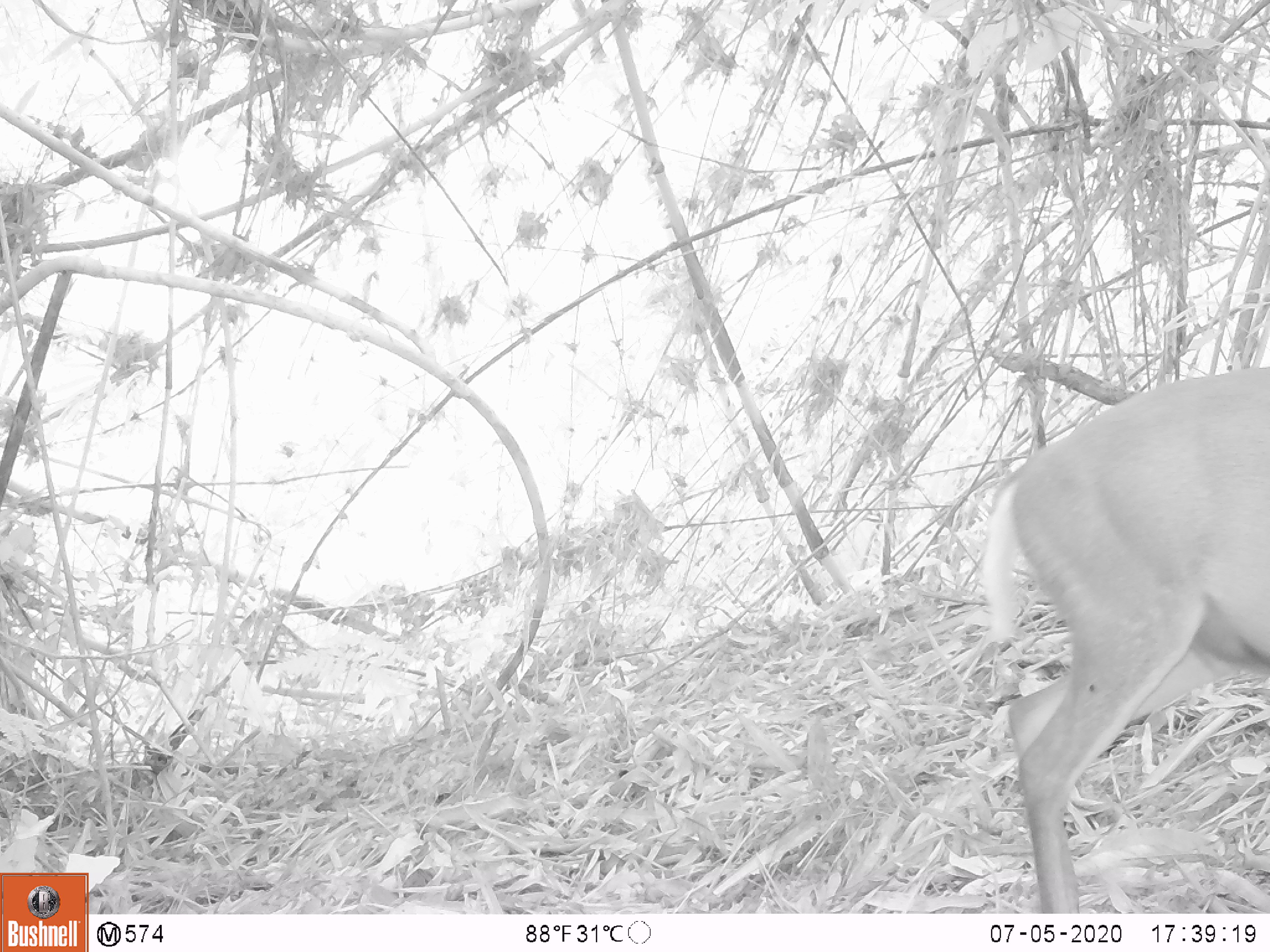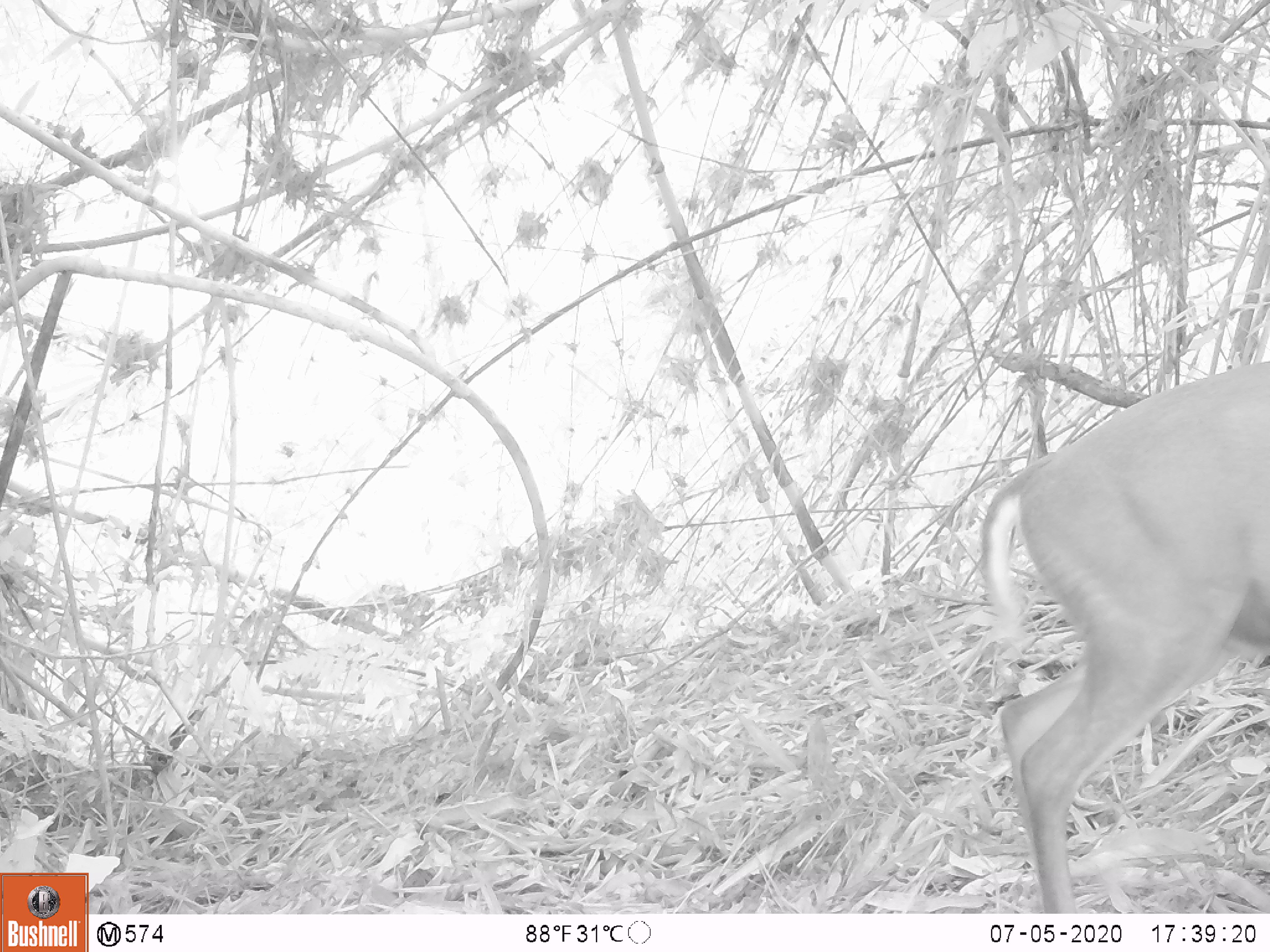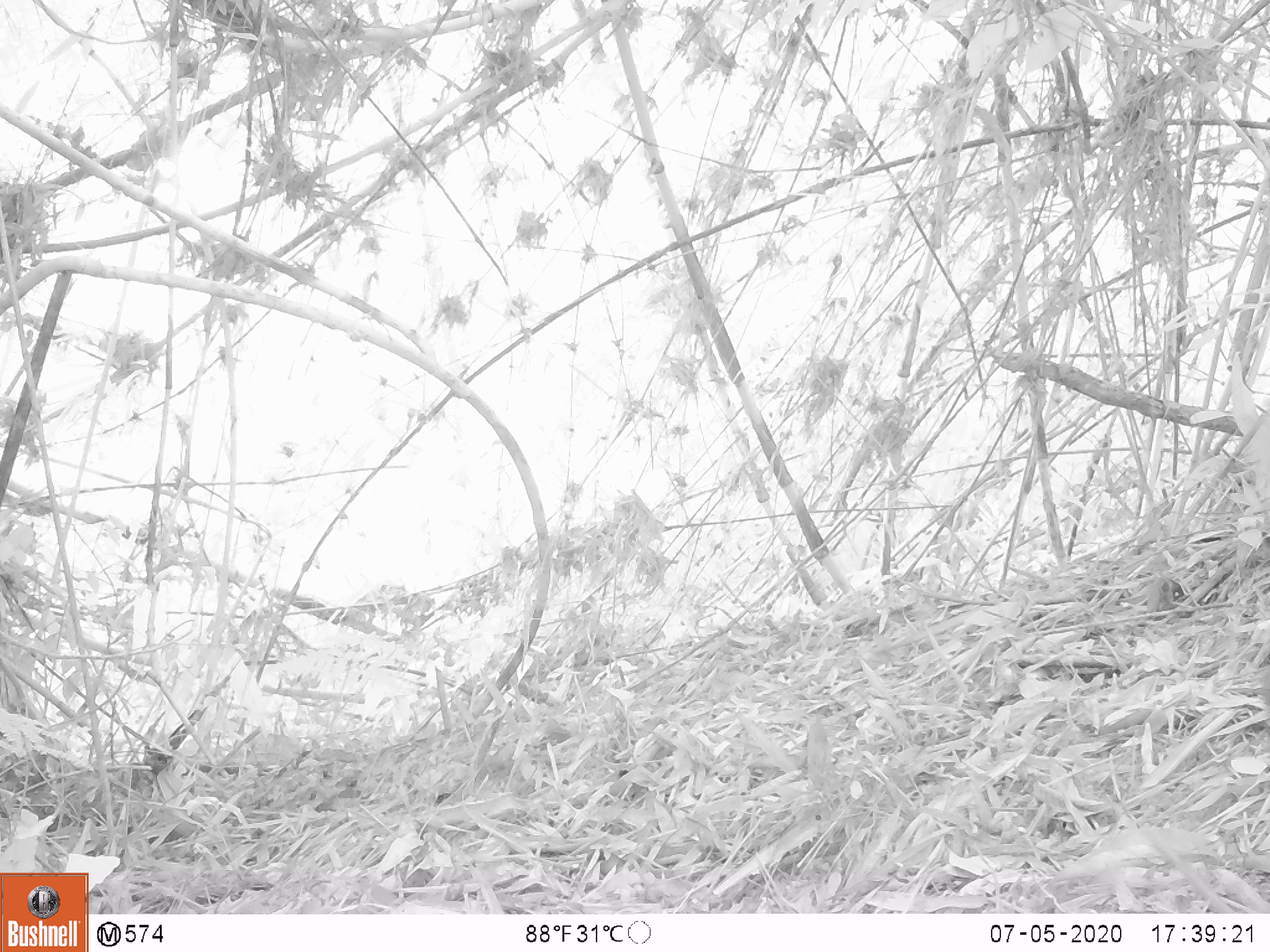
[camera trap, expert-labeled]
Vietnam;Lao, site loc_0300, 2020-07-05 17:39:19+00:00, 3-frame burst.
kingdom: Animalia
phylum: Chordata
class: Mammalia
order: Artiodactyla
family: Cervidae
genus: Muntiacus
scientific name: Muntiacus rooseveltorum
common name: roosevelt's muntjac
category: roosevelts muntjac group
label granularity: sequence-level